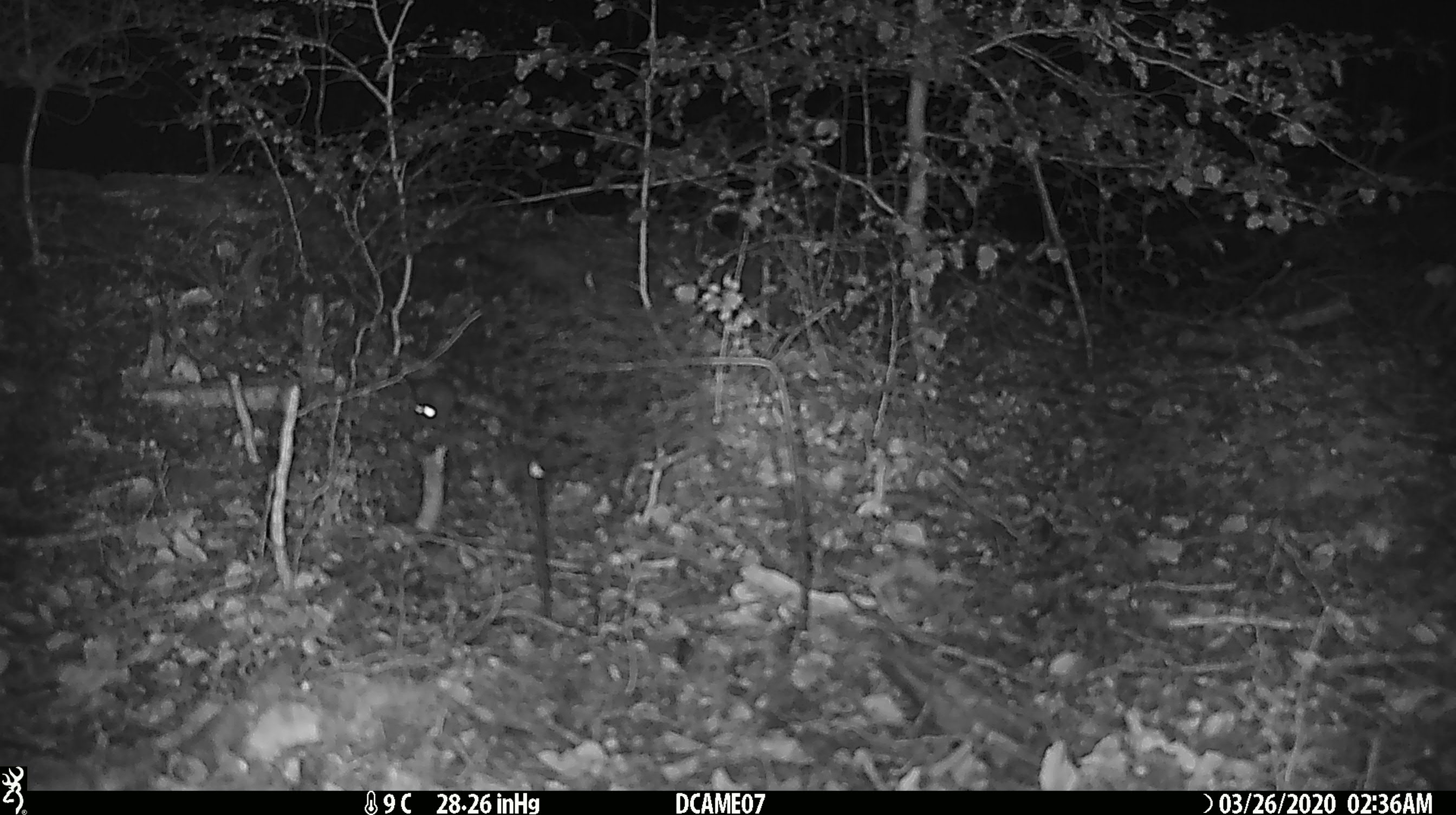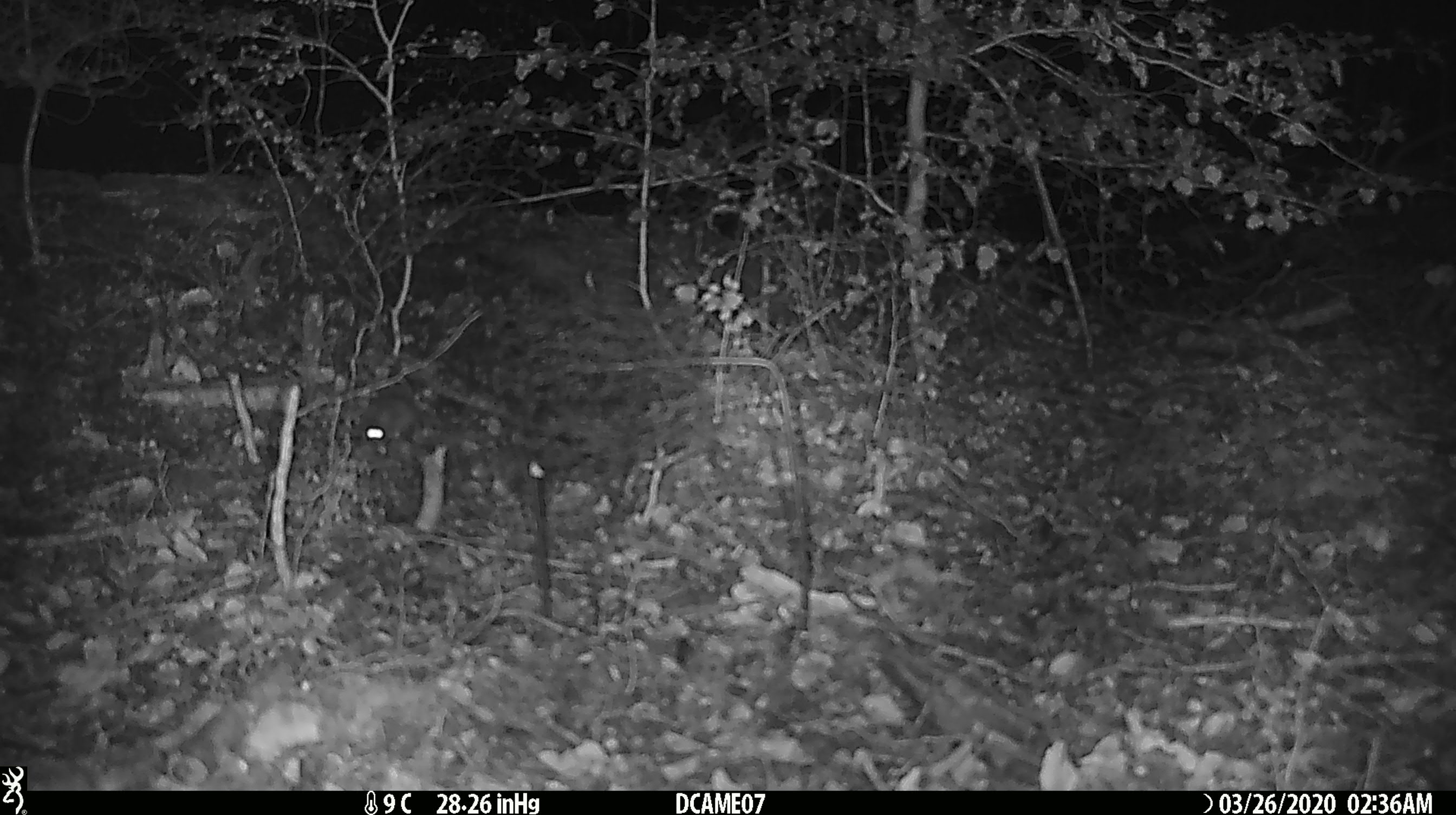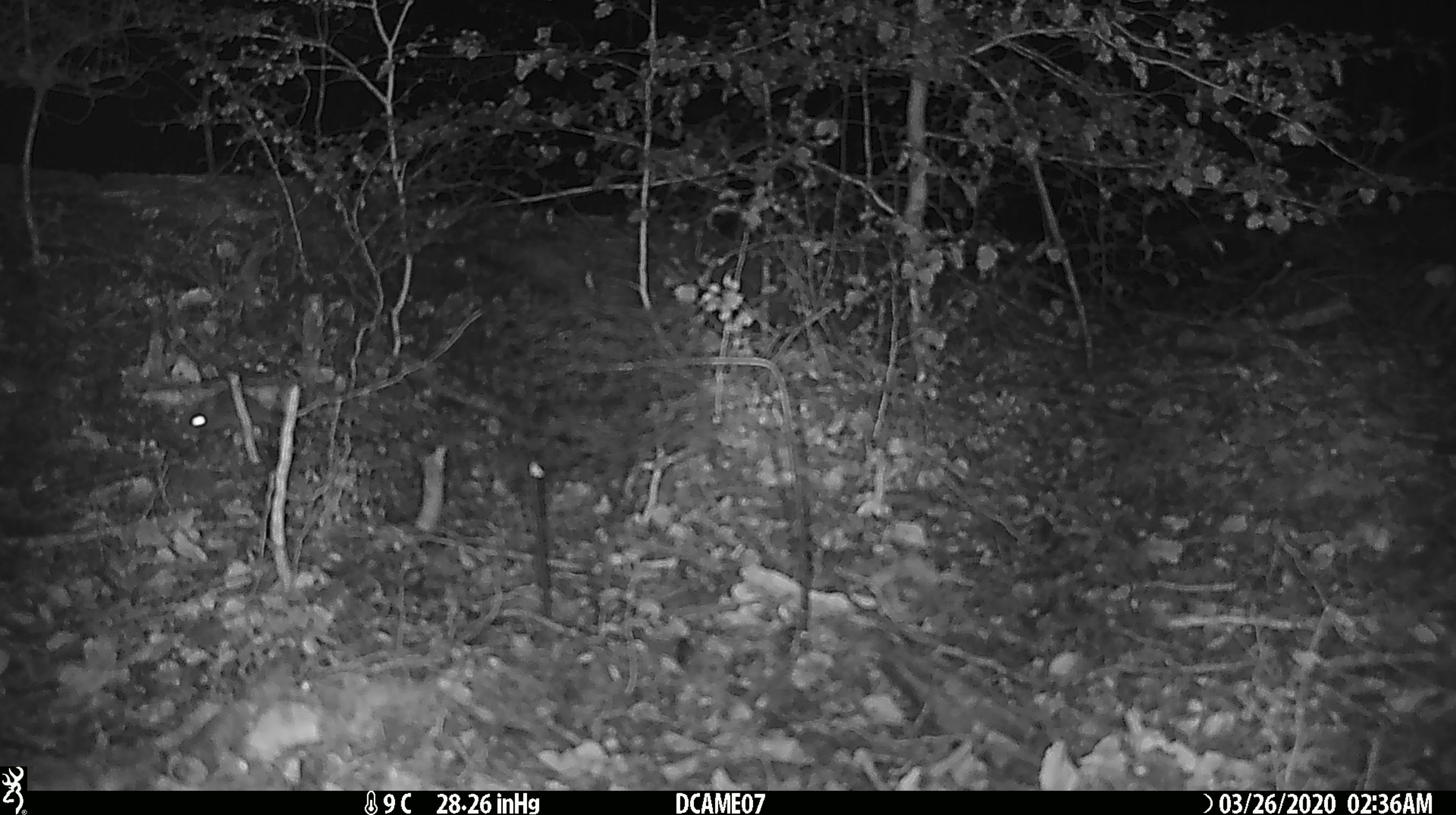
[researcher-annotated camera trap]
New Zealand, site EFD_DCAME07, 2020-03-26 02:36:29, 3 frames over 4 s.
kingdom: Animalia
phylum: Chordata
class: Mammalia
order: Rodentia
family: Muridae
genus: Mus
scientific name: Mus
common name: mouse